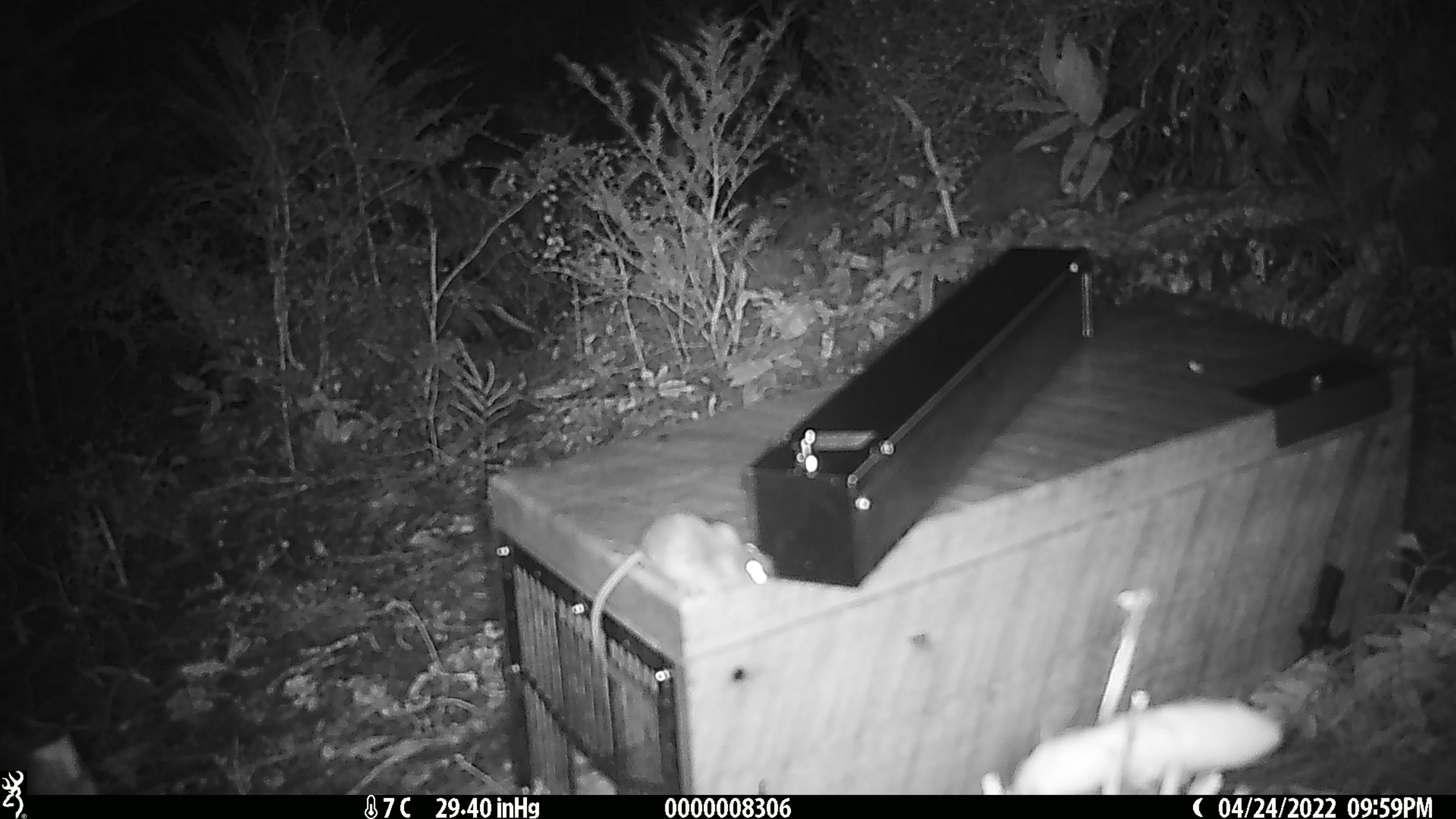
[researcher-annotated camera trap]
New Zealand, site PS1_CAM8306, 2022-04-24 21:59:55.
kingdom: Animalia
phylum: Chordata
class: Mammalia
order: Rodentia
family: Muridae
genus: Mus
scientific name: Mus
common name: mouse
Mouse (Mus).